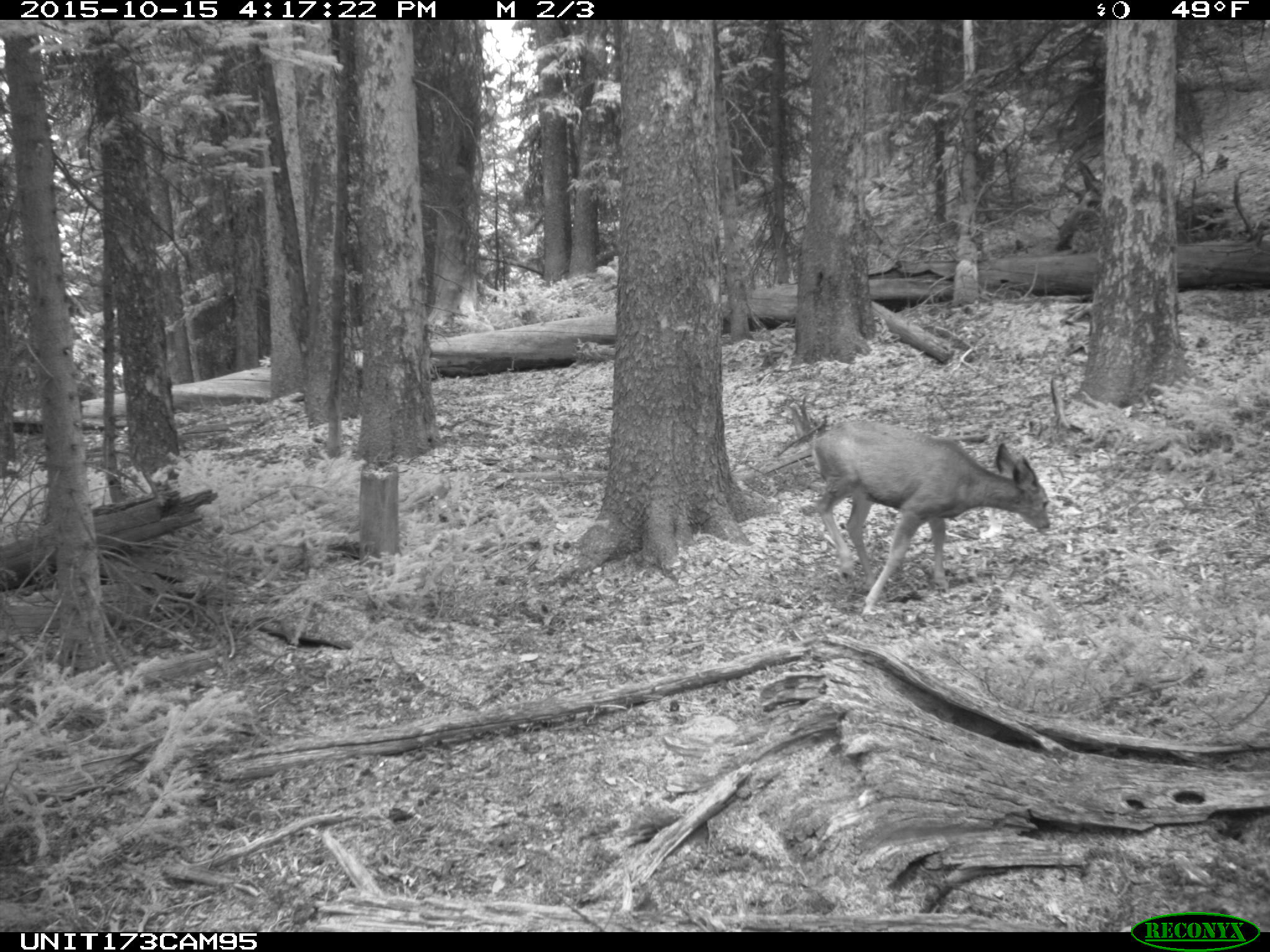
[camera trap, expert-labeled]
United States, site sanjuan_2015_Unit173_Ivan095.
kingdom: Animalia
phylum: Chordata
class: Mammalia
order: Artiodactyla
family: Cervidae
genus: Odocoileus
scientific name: Odocoileus hemionus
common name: mule deer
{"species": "Odocoileus hemionus (mule deer)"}